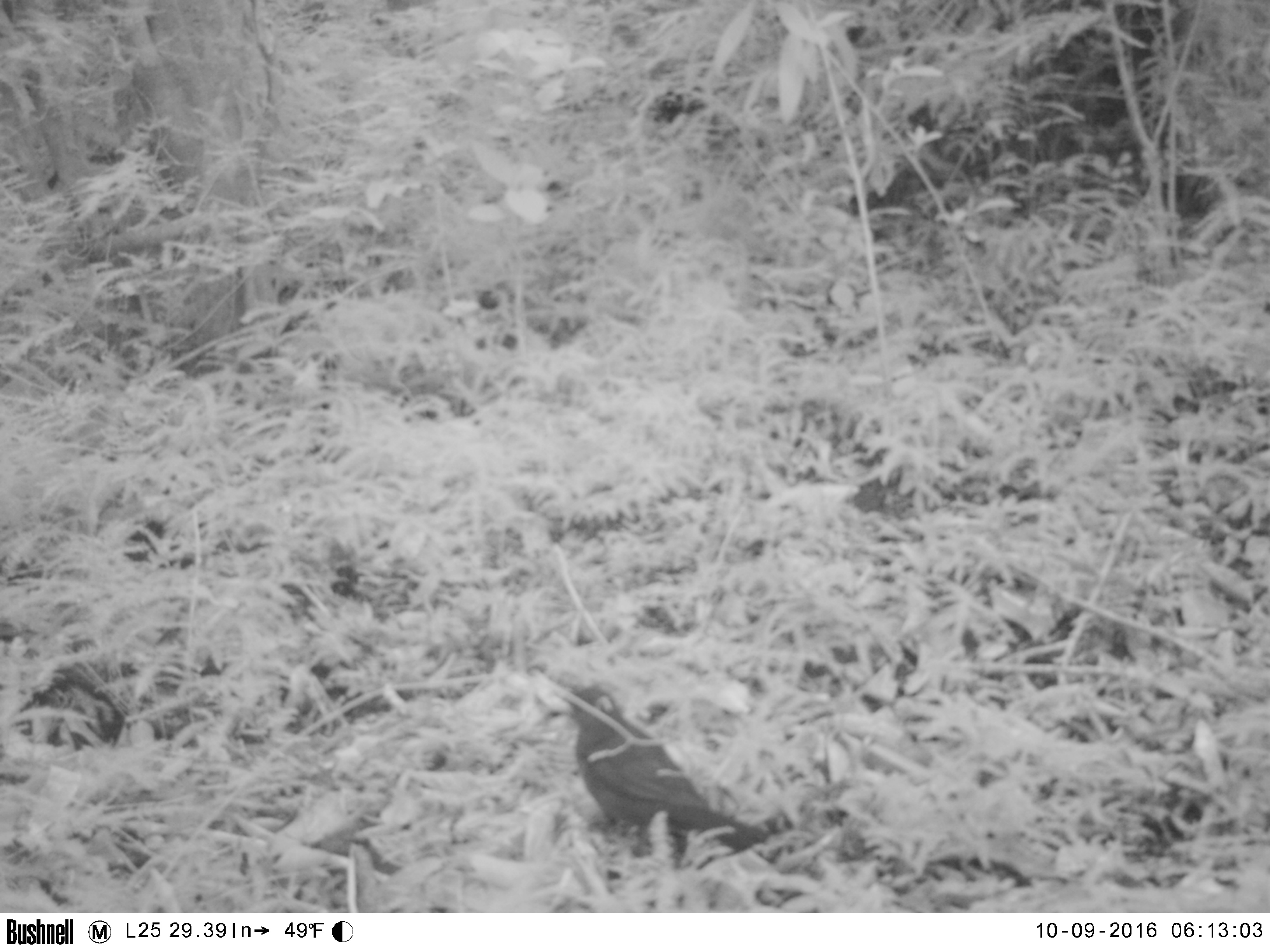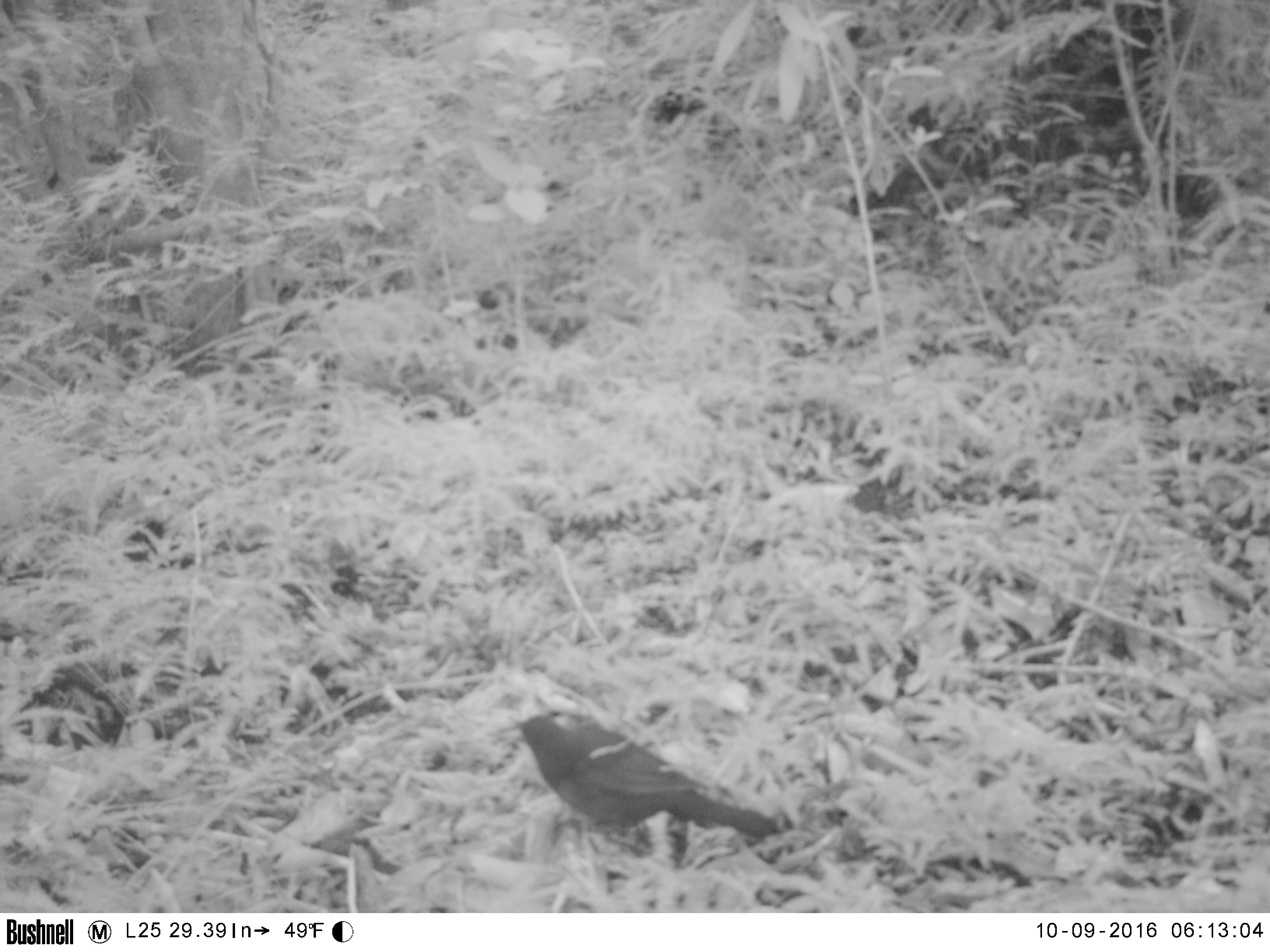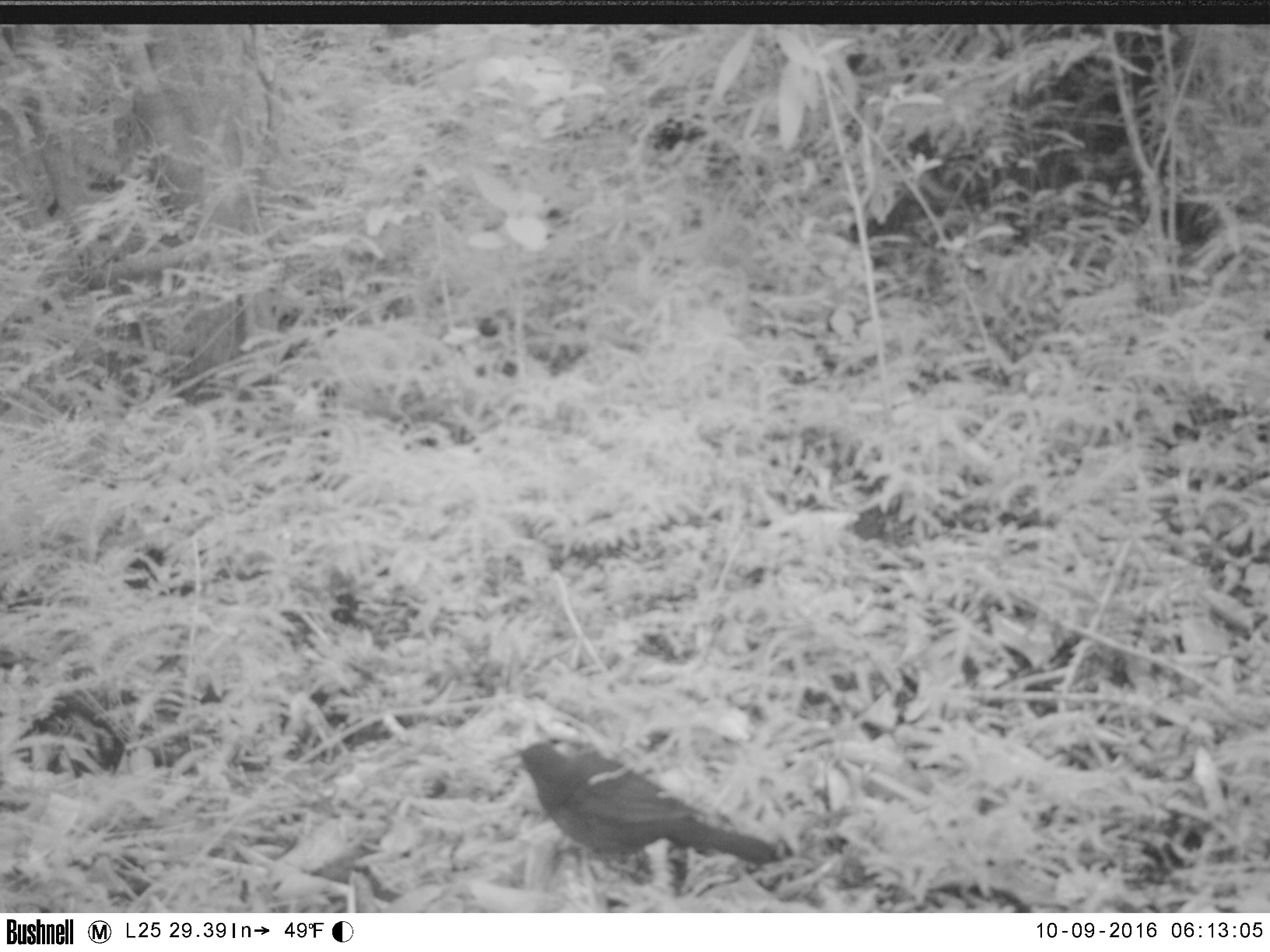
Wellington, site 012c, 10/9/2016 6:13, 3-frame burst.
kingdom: Animalia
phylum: Chordata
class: Aves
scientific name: Aves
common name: bird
Bird (Aves).